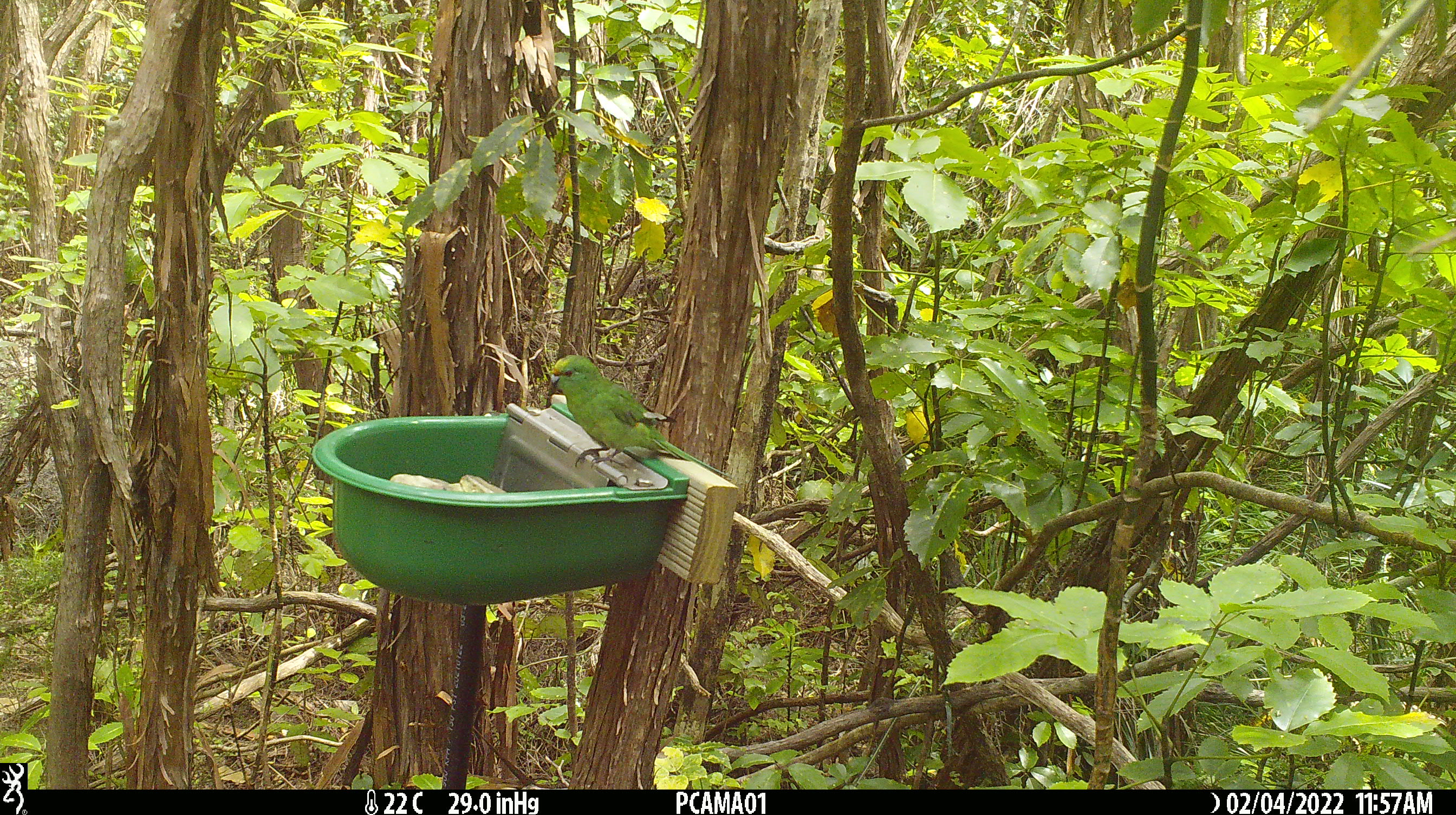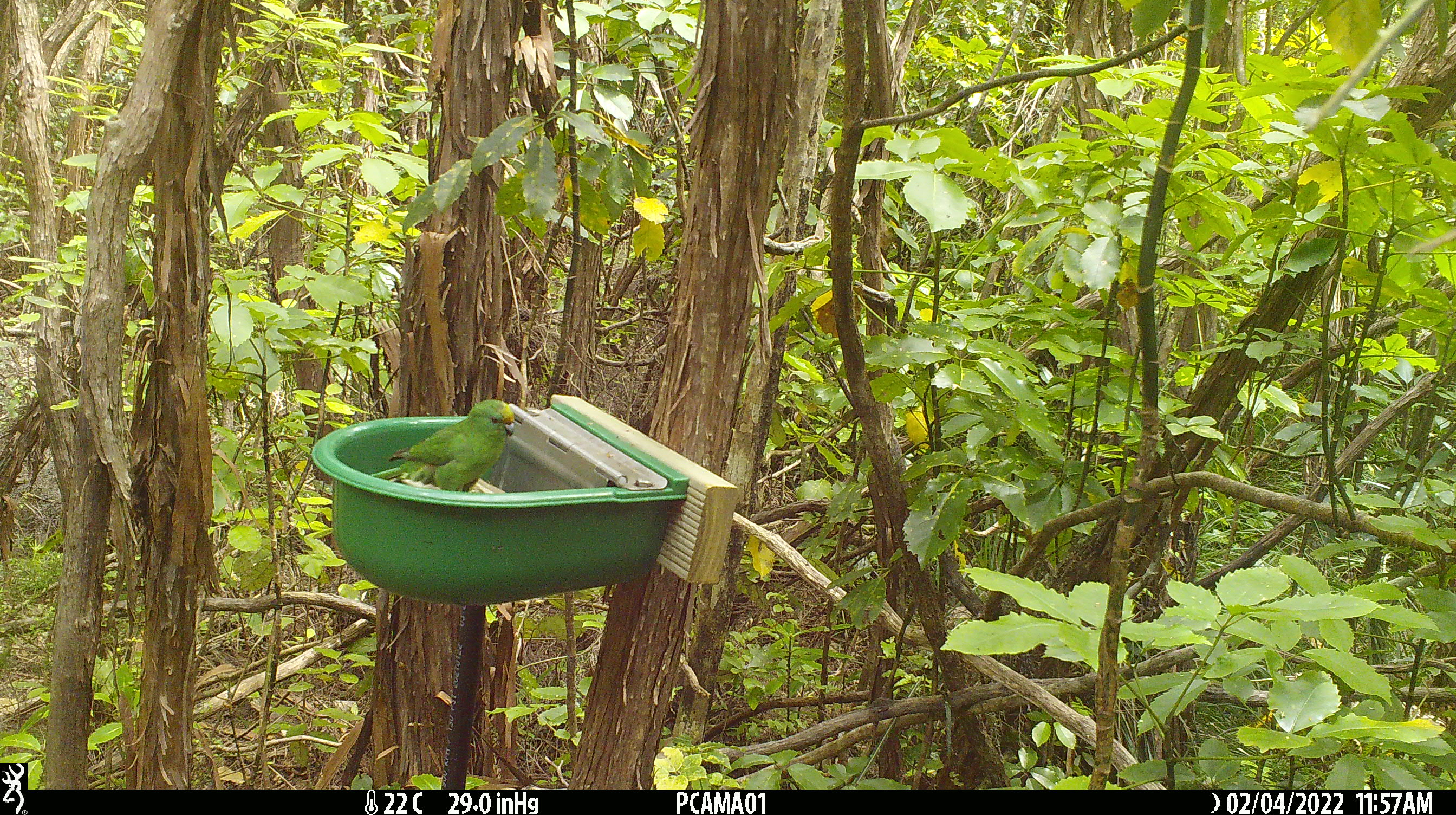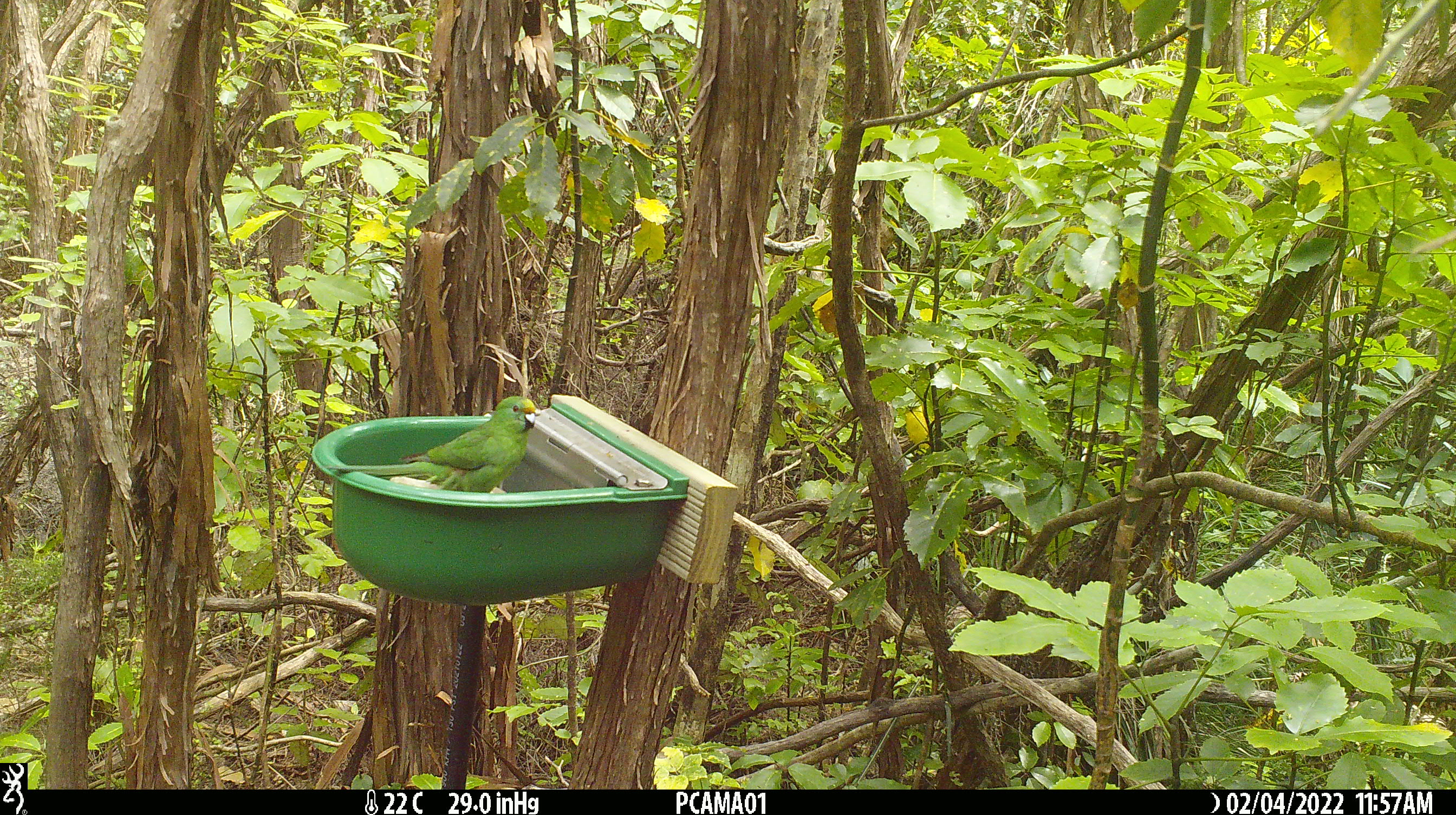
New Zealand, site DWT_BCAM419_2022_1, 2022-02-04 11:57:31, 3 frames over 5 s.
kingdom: Animalia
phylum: Chordata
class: Aves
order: Psittaciformes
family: Psittaculidae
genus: Cyanoramphus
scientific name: Cyanoramphus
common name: parakeet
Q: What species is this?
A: Parakeet (Cyanoramphus).